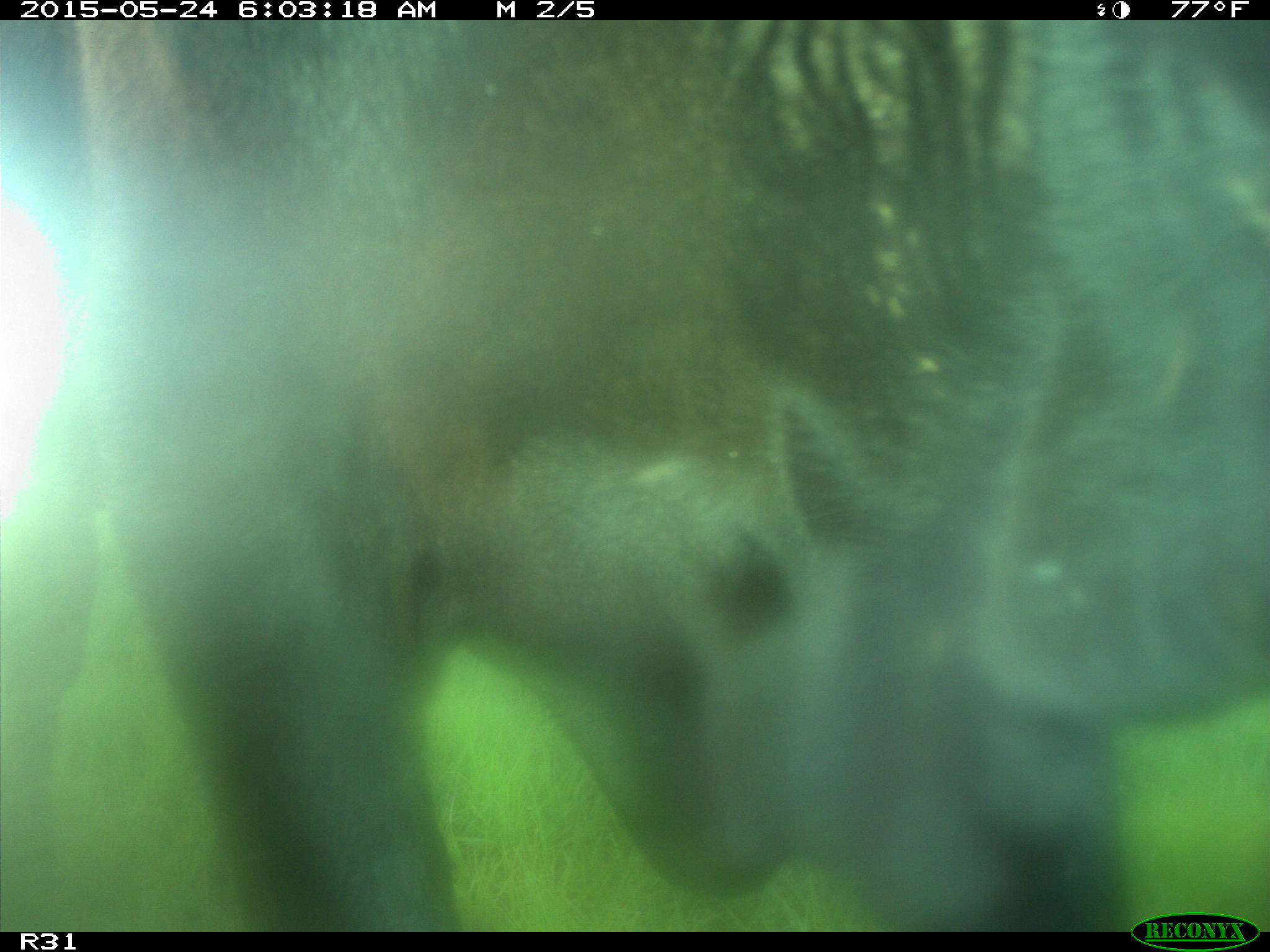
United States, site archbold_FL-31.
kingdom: Animalia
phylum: Chordata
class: Mammalia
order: Artiodactyla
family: Bovidae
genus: Bos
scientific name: Bos taurus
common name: domestic cow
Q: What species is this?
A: Bos taurus (domestic cow).